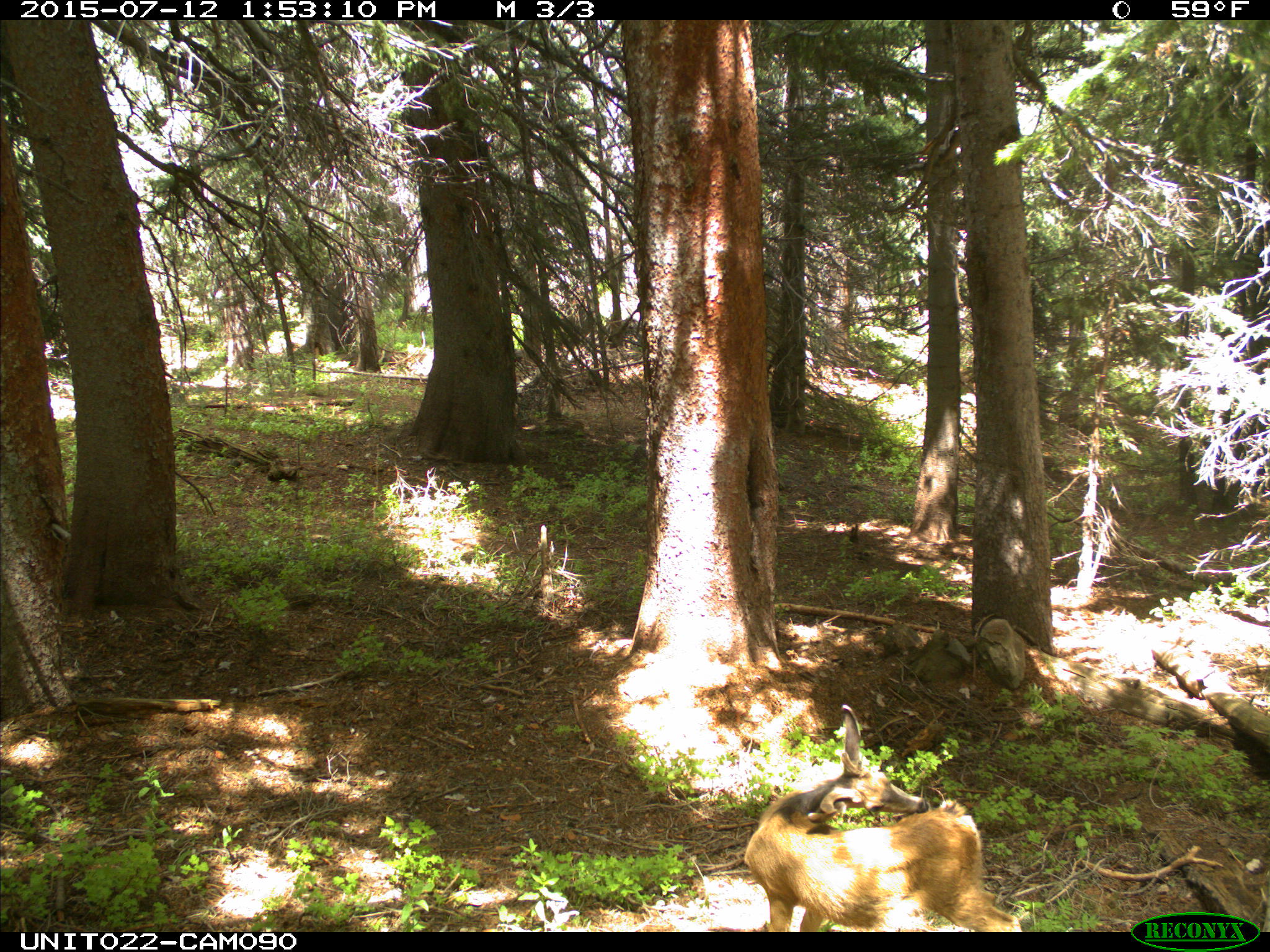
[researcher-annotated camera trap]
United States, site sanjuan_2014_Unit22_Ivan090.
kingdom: Animalia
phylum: Chordata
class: Mammalia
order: Artiodactyla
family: Cervidae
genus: Odocoileus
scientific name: Odocoileus hemionus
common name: mule deer